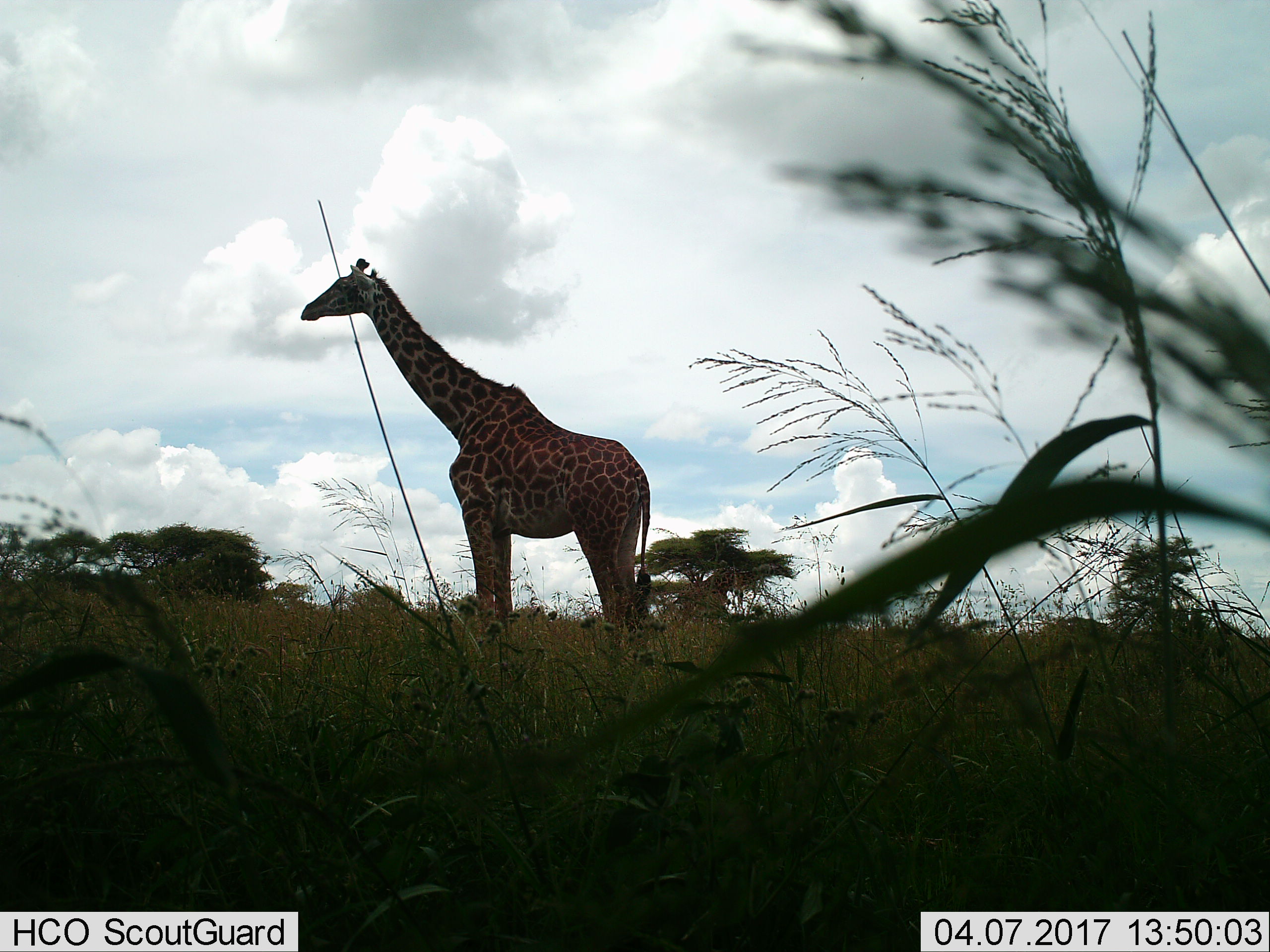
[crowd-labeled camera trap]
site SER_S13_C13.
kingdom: Animalia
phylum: Chordata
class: Mammalia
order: Artiodactyla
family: Giraffidae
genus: Giraffa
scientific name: Giraffa camelopardalis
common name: giraffe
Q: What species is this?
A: Giraffe (Giraffa camelopardalis).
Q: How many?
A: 1.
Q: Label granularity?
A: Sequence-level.